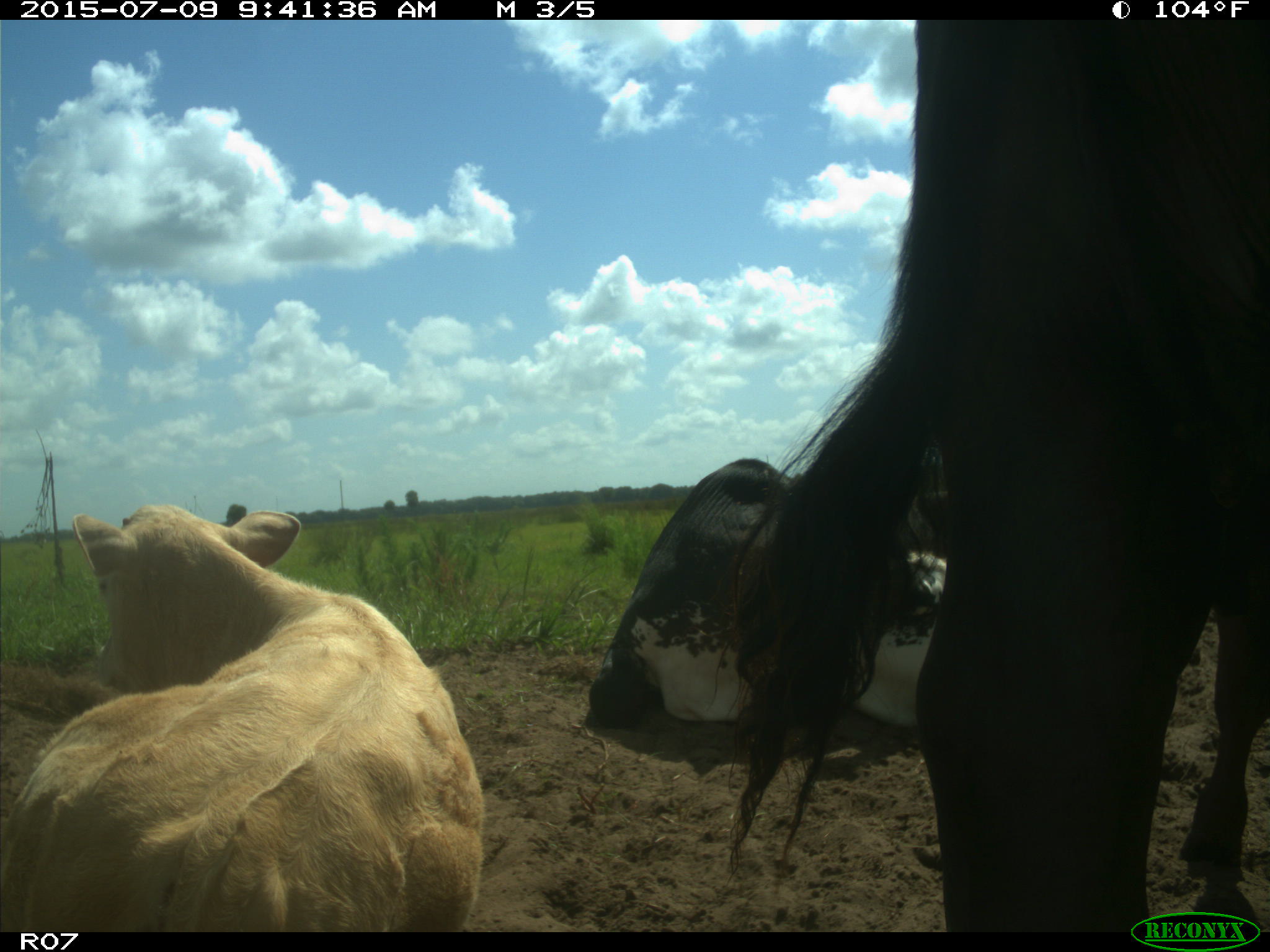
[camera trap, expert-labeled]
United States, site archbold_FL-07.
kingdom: Animalia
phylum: Chordata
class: Mammalia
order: Artiodactyla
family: Bovidae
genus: Bos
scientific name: Bos taurus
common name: domestic cow